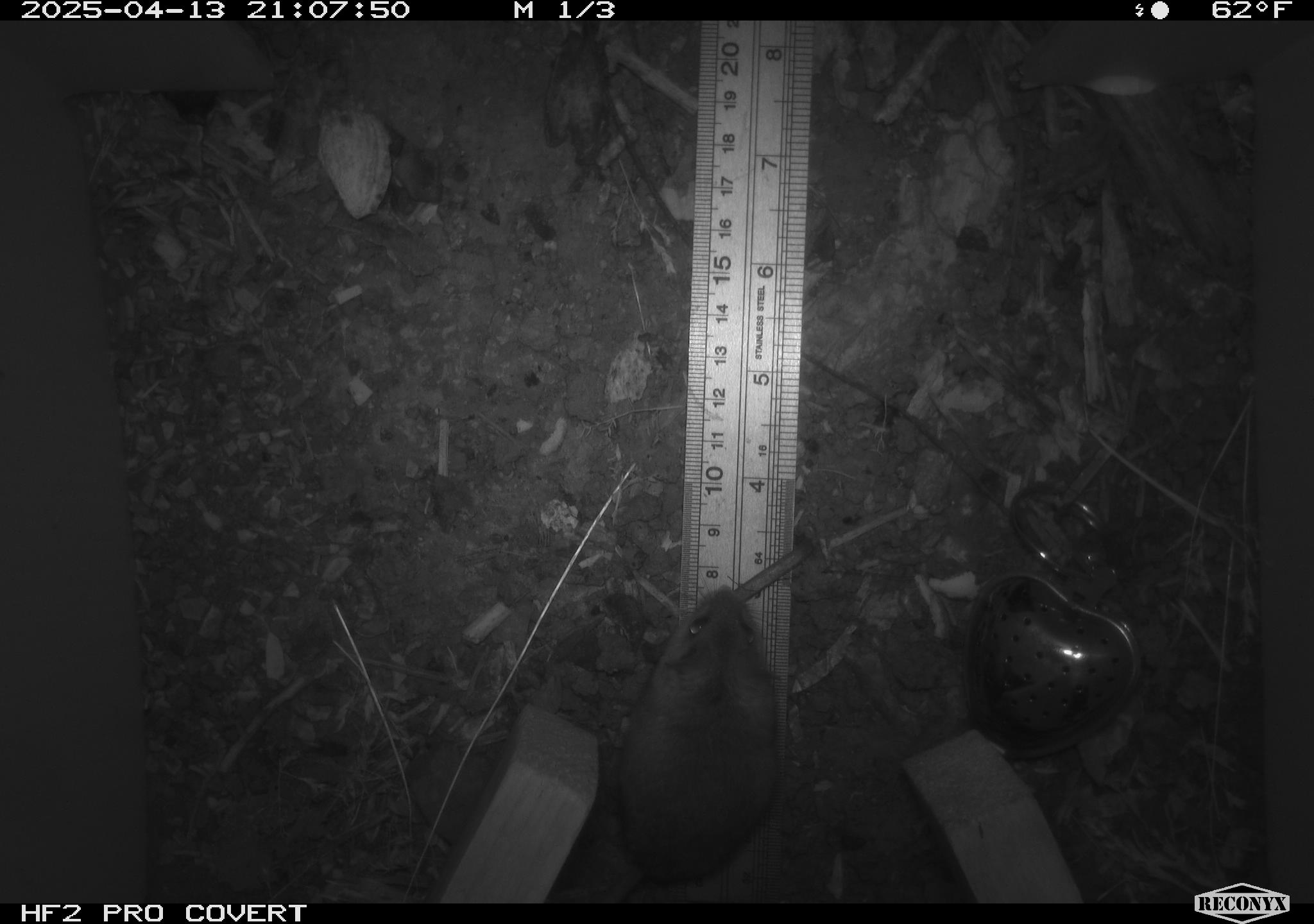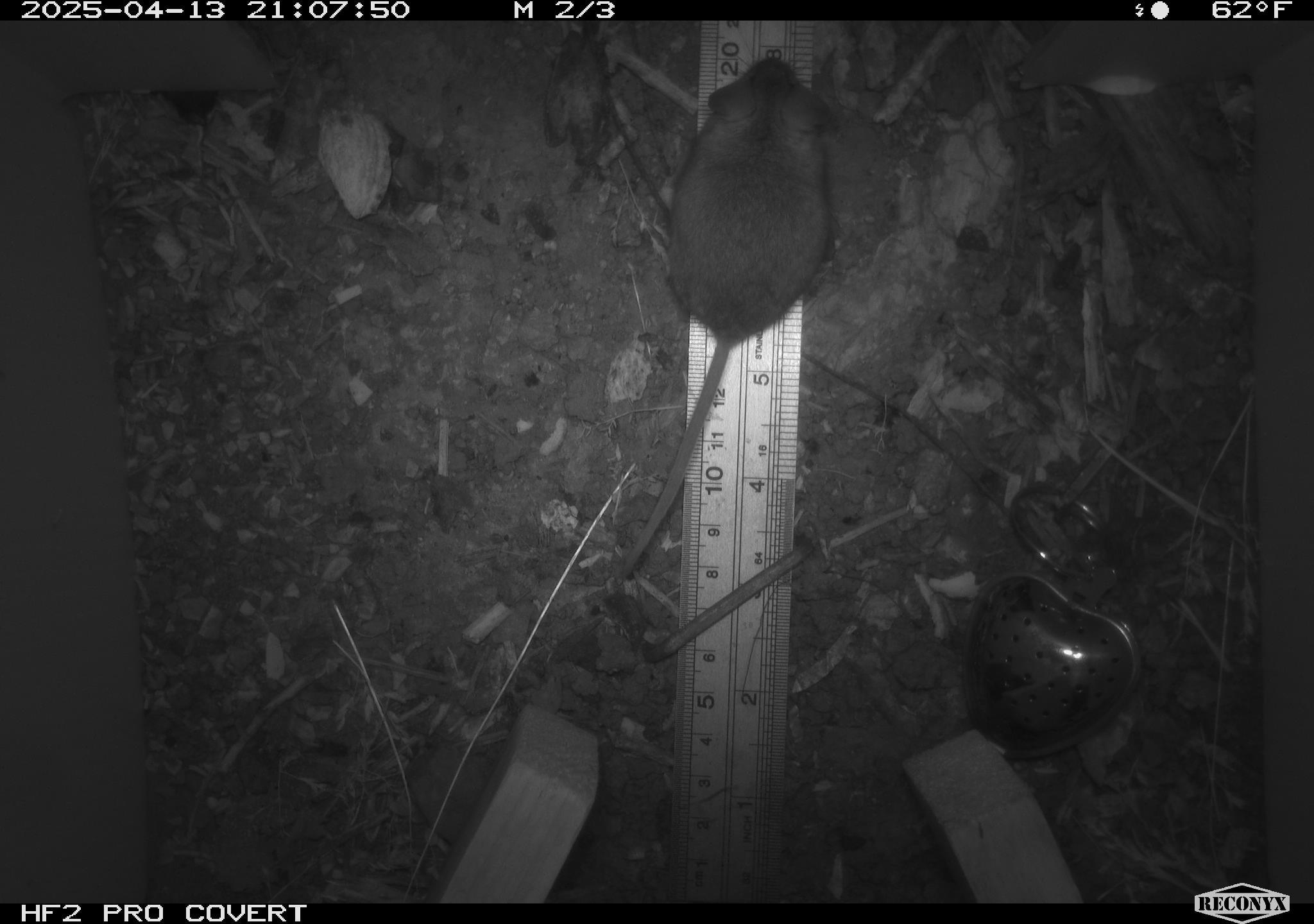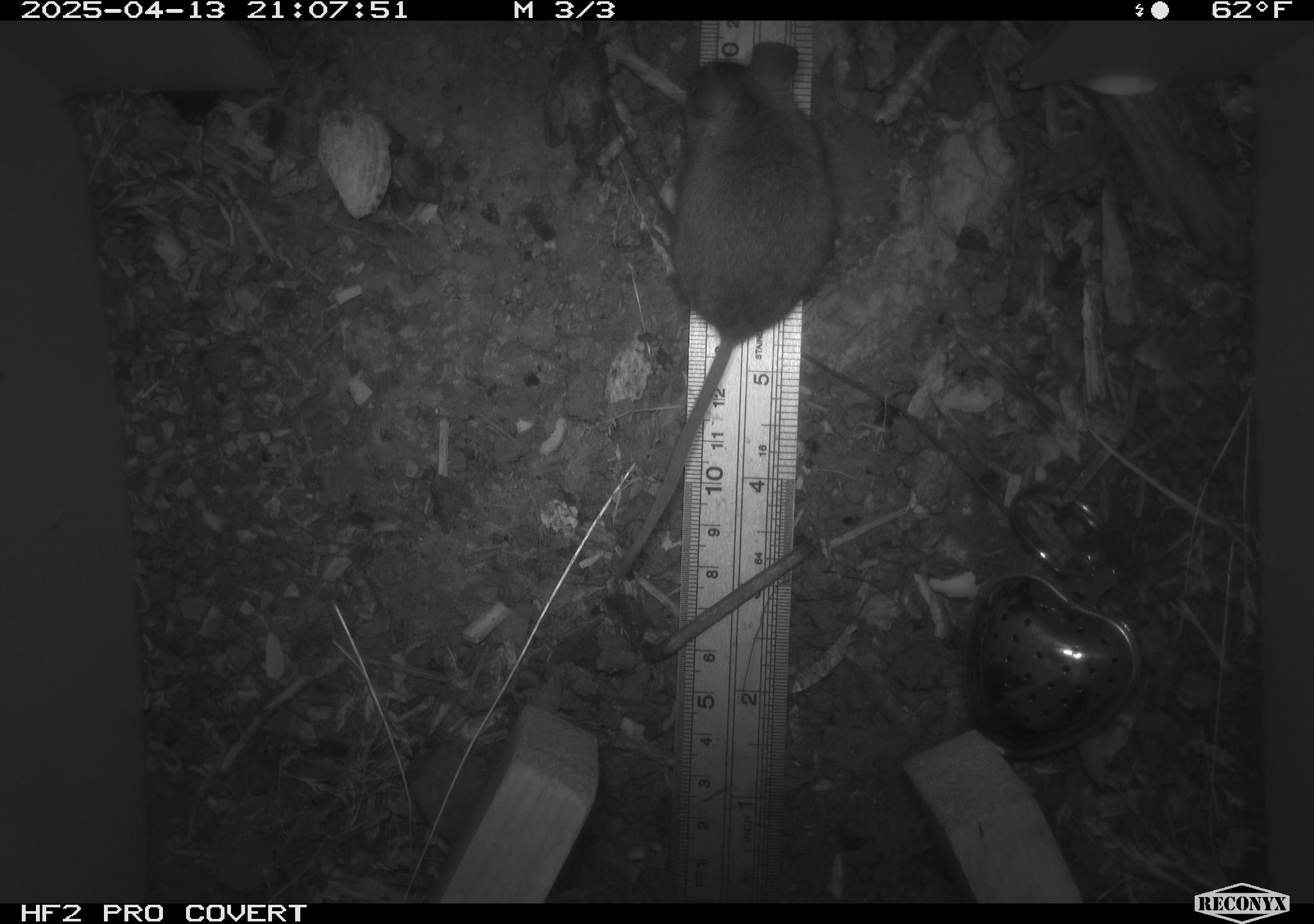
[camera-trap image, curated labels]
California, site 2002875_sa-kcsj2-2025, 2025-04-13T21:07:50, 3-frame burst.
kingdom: Animalia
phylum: Chordata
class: Mammalia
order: Rodentia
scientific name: Rodentia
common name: rodent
Rodent (Rodentia).